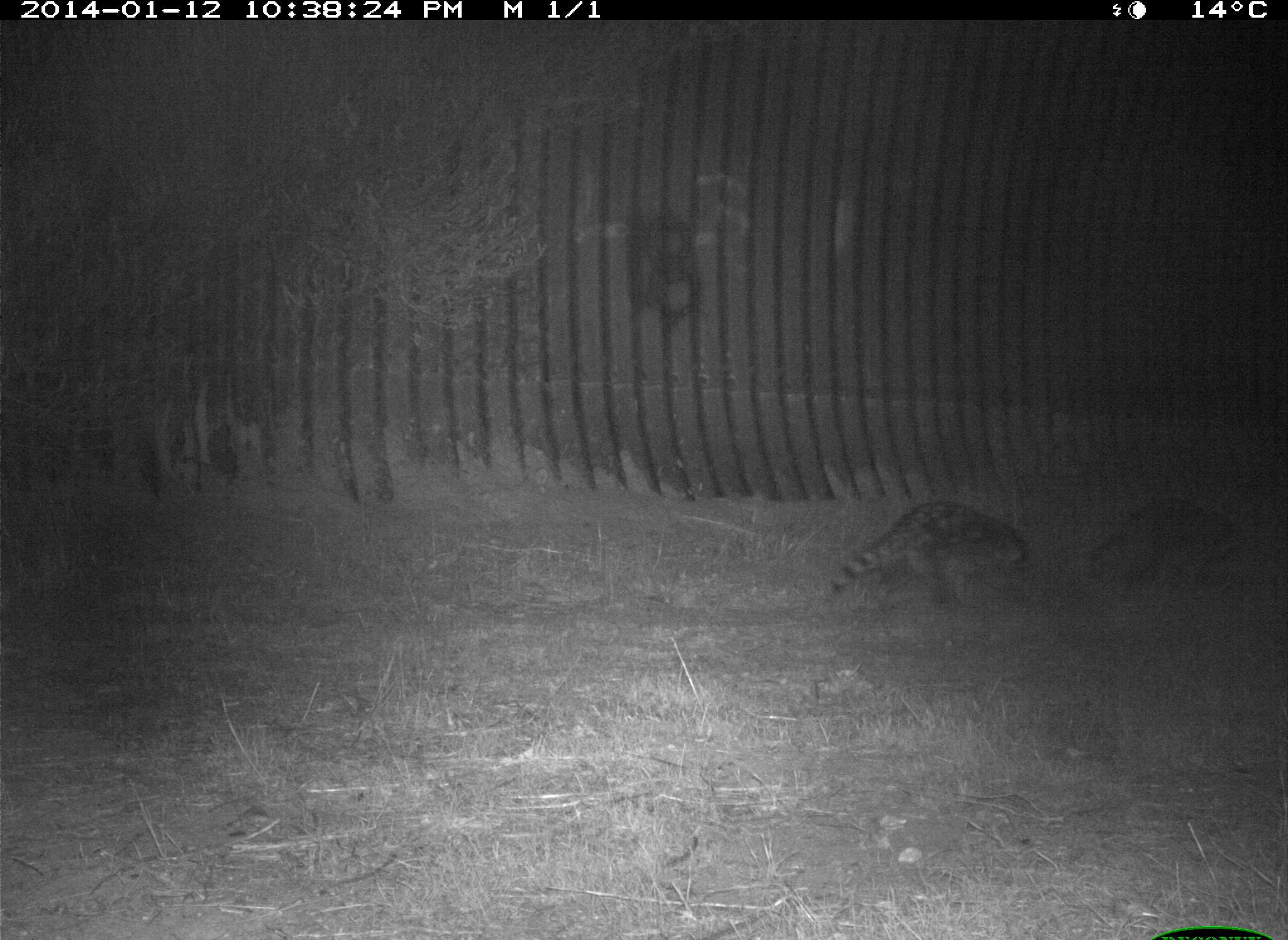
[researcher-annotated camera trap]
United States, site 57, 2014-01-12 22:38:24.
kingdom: Animalia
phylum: Chordata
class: Mammalia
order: Carnivora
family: Procyonidae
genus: Procyon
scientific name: Procyon lotor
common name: raccoon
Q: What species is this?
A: Raccoon (Procyon lotor).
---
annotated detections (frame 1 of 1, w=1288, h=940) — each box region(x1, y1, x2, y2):
raccoon: region(831, 496, 1033, 614); region(1085, 496, 1251, 594)